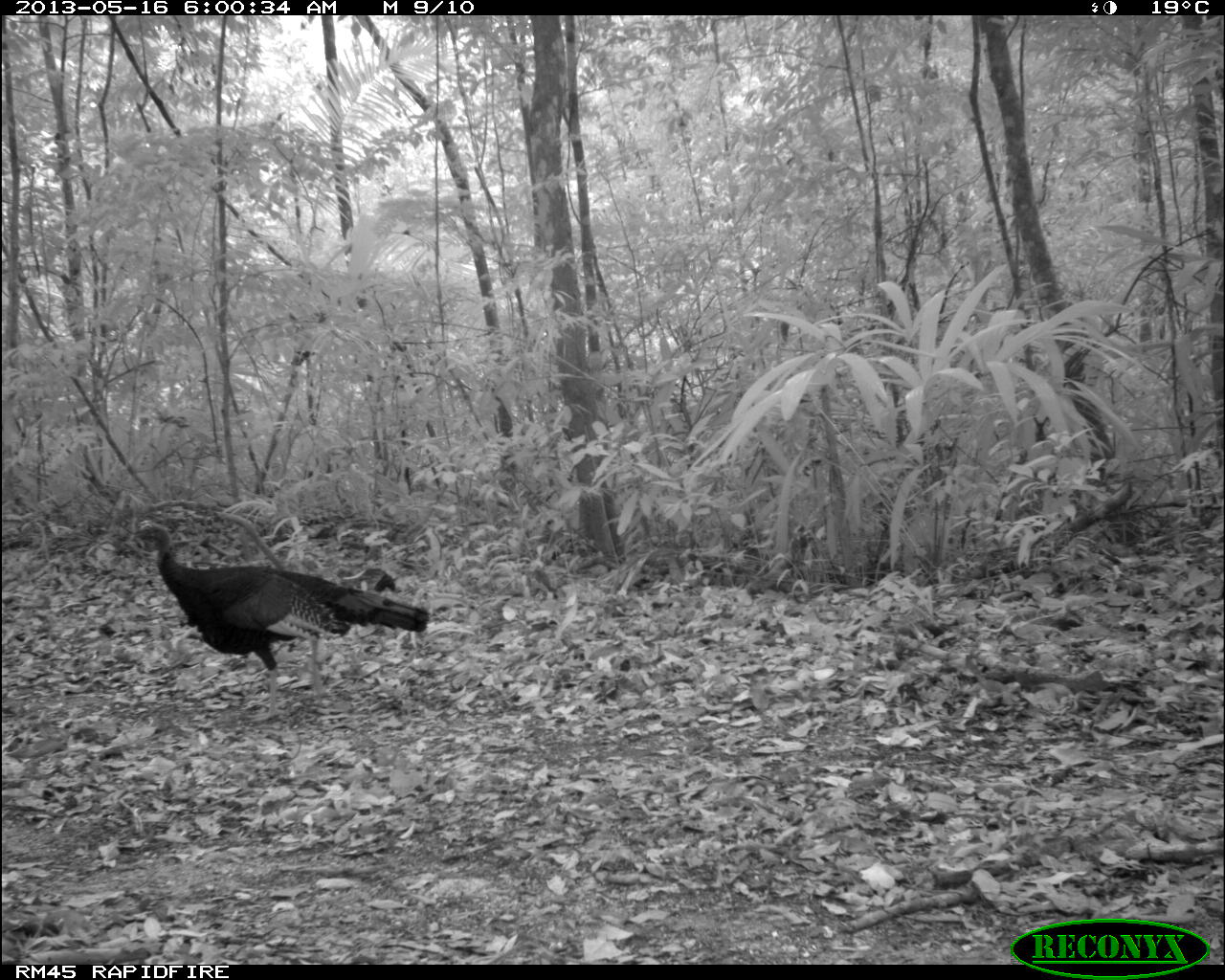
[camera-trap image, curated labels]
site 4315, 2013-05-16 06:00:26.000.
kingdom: Animalia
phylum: Chordata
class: Aves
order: Galliformes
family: Phasianidae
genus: Meleagris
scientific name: Meleagris ocellata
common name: ocellated turkey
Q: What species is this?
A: Meleagris ocellata (ocellated turkey).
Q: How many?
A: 1.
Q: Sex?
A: Male.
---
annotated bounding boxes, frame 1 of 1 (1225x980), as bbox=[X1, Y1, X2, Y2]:
meleagris ocellata: bbox=[132, 521, 430, 699]